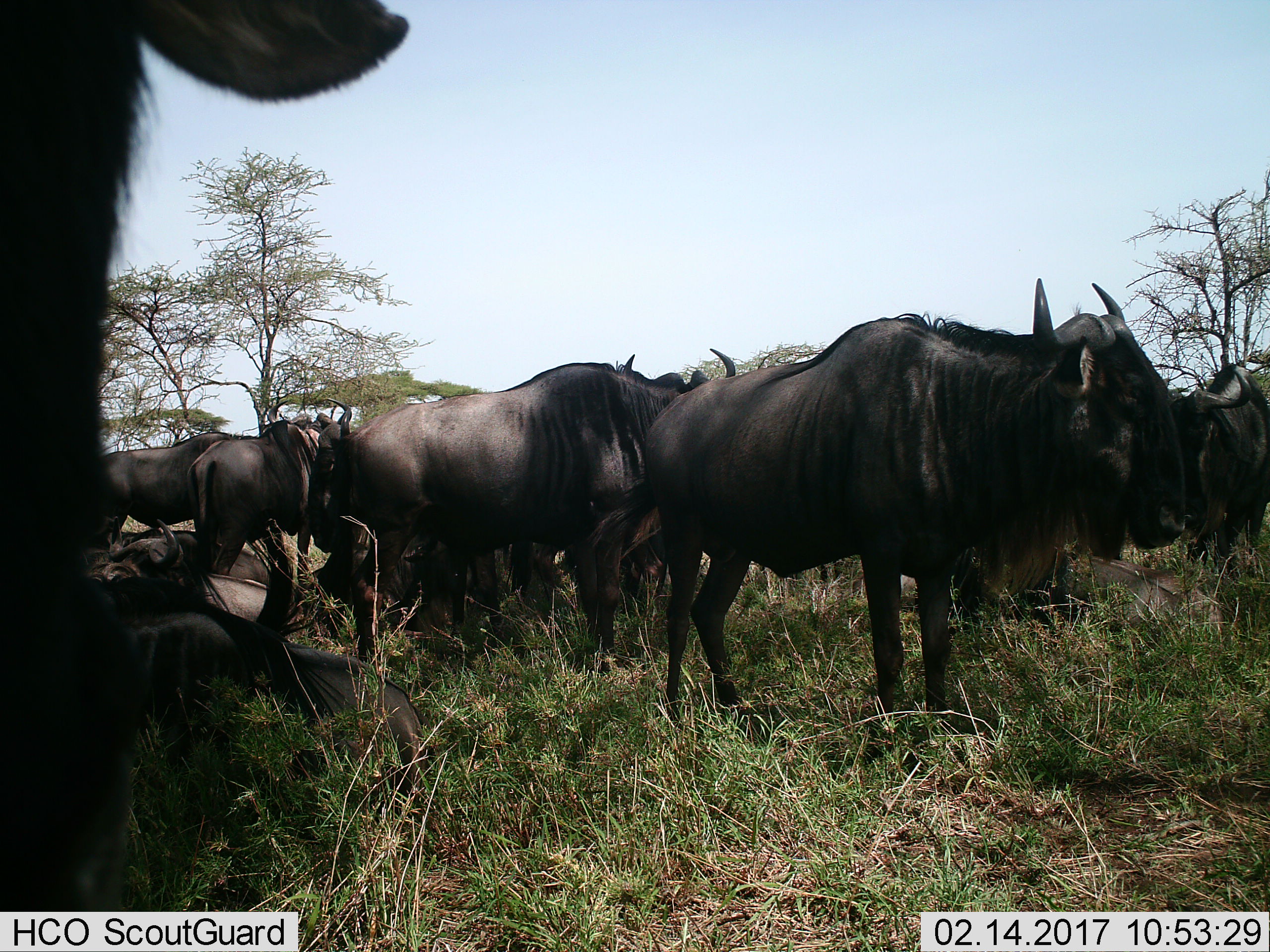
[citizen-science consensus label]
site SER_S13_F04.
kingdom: Animalia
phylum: Chordata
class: Mammalia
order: Artiodactyla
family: Bovidae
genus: Connochaetes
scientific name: Connochaetes taurinus taurinus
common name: blue wildebeest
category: wildebeestblue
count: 9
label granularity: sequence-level